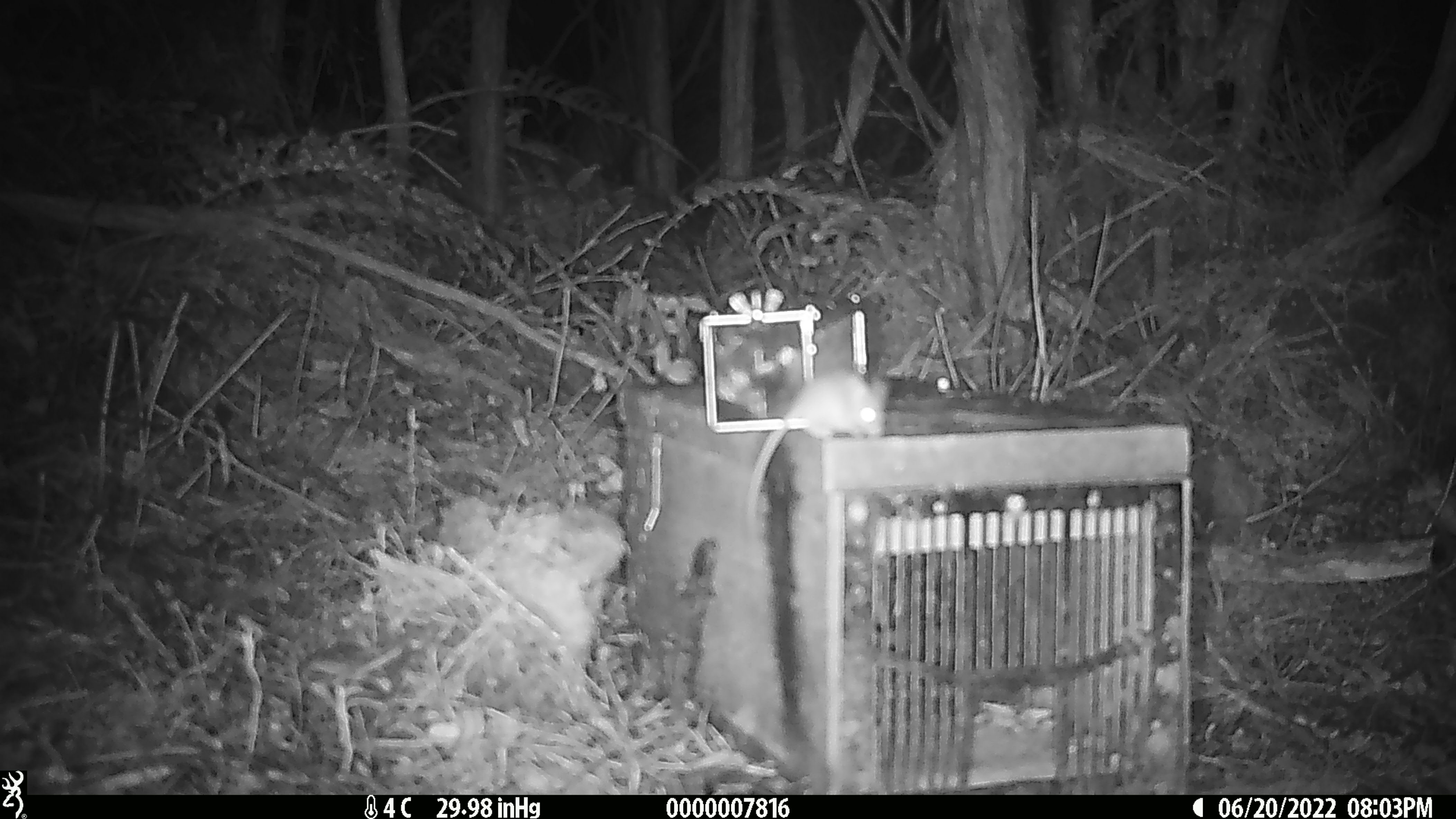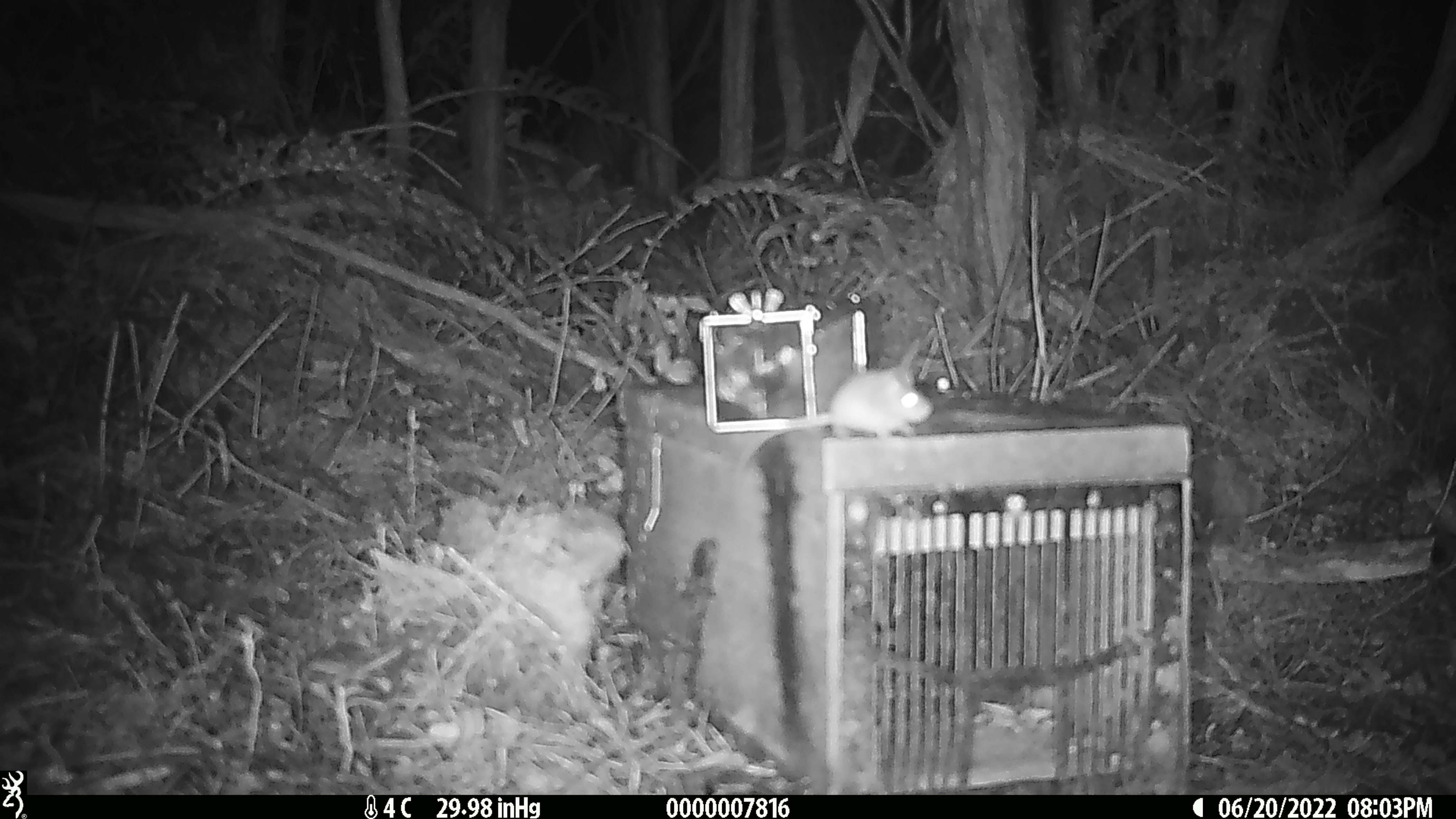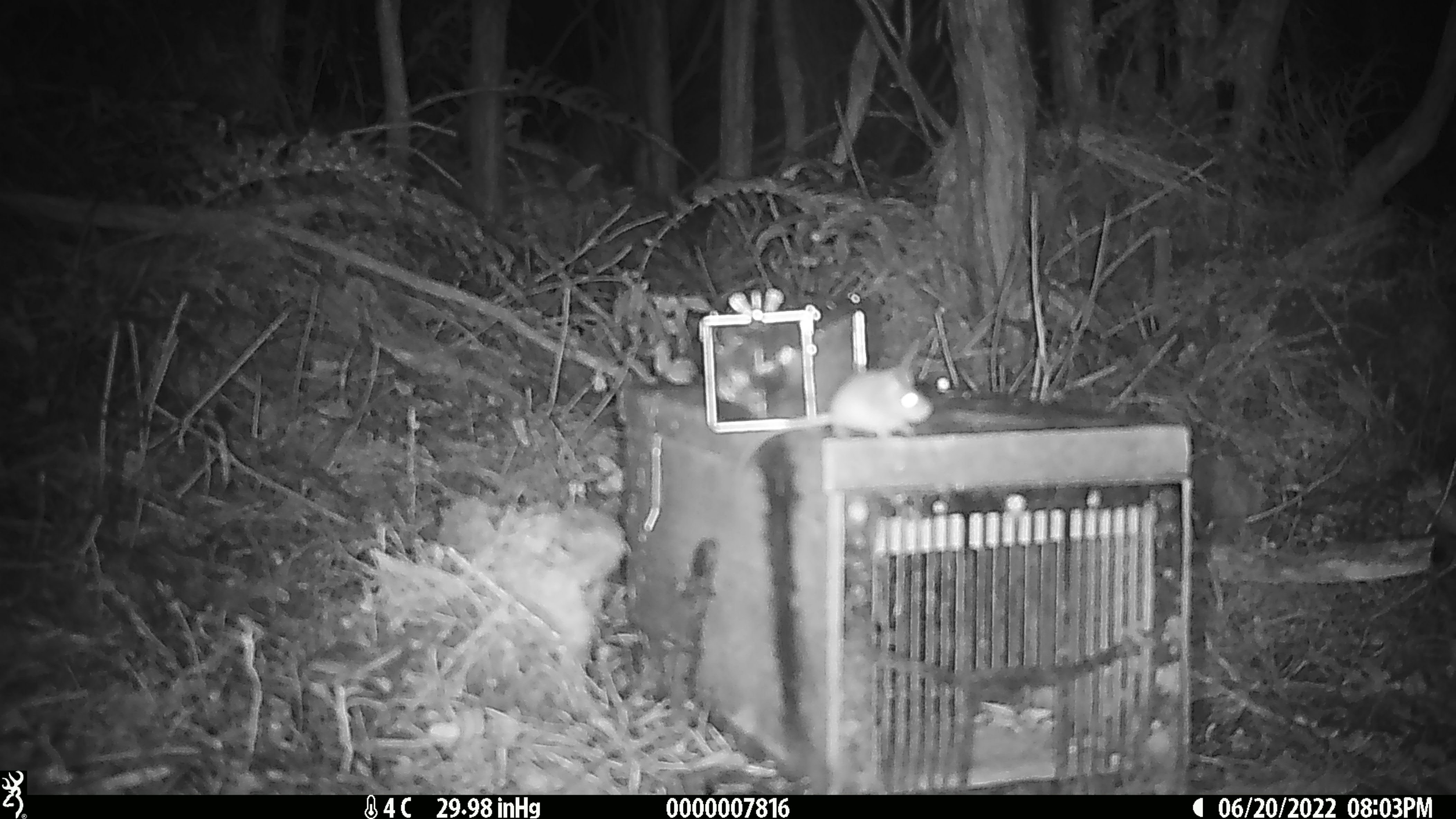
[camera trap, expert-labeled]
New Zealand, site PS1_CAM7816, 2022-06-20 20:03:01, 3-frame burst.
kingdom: Animalia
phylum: Chordata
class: Mammalia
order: Rodentia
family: Muridae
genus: Mus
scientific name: Mus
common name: mouse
Mouse (Mus).